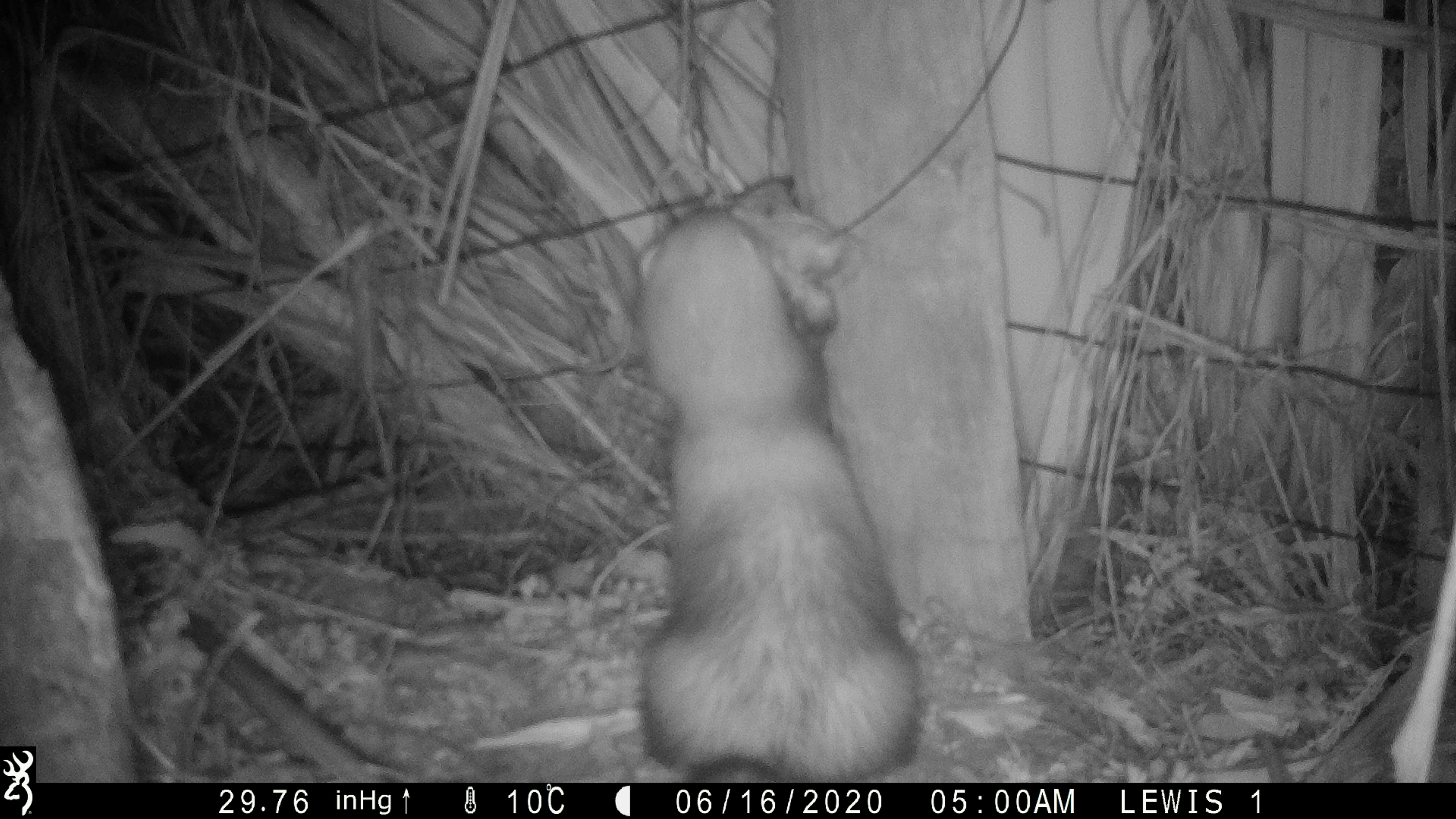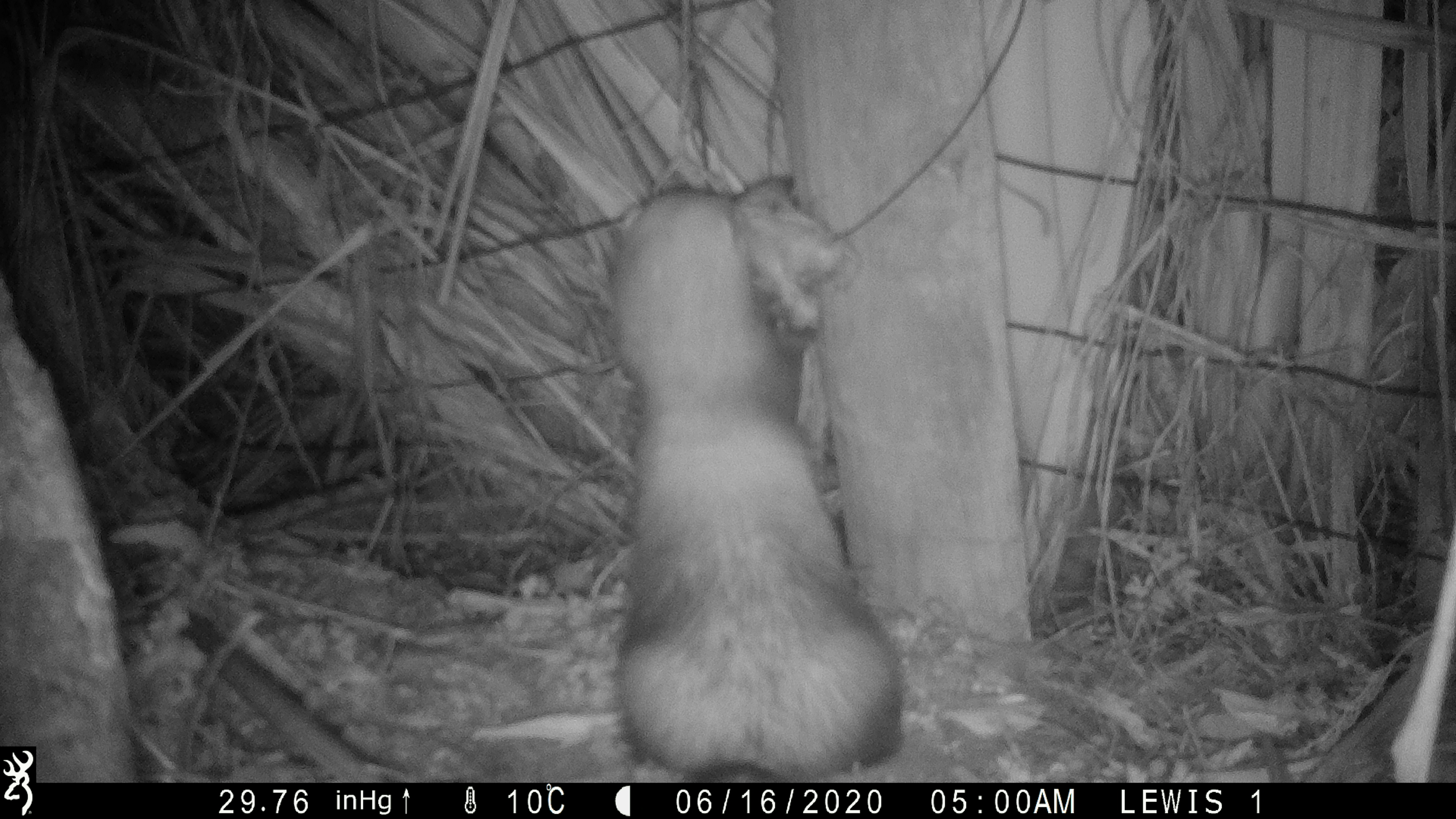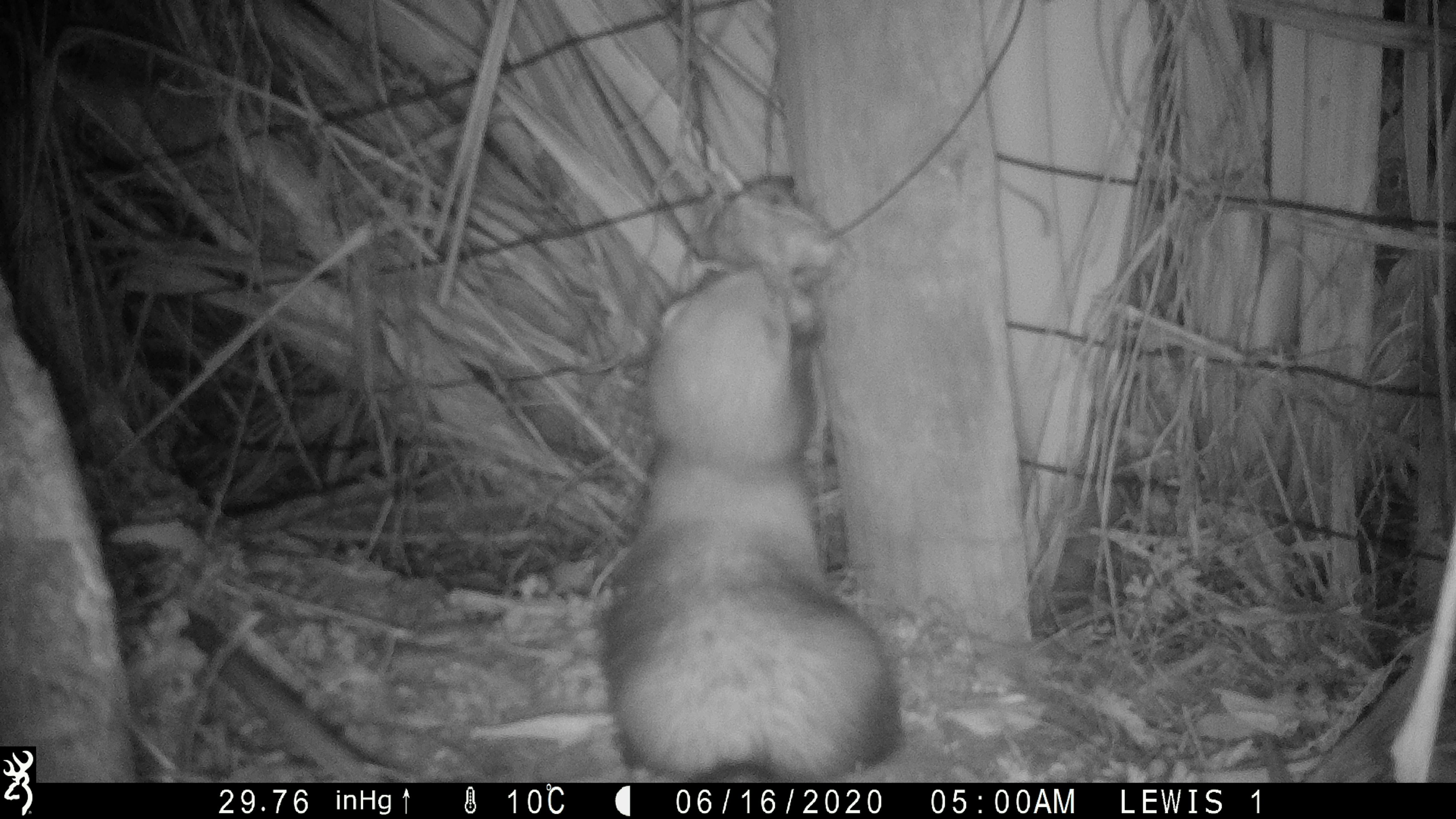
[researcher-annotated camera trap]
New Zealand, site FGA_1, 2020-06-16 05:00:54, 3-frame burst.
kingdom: Animalia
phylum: Chordata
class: Mammalia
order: Carnivora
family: Mustelidae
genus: Mustela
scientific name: Mustela furo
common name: ferret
Ferret (Mustela furo).